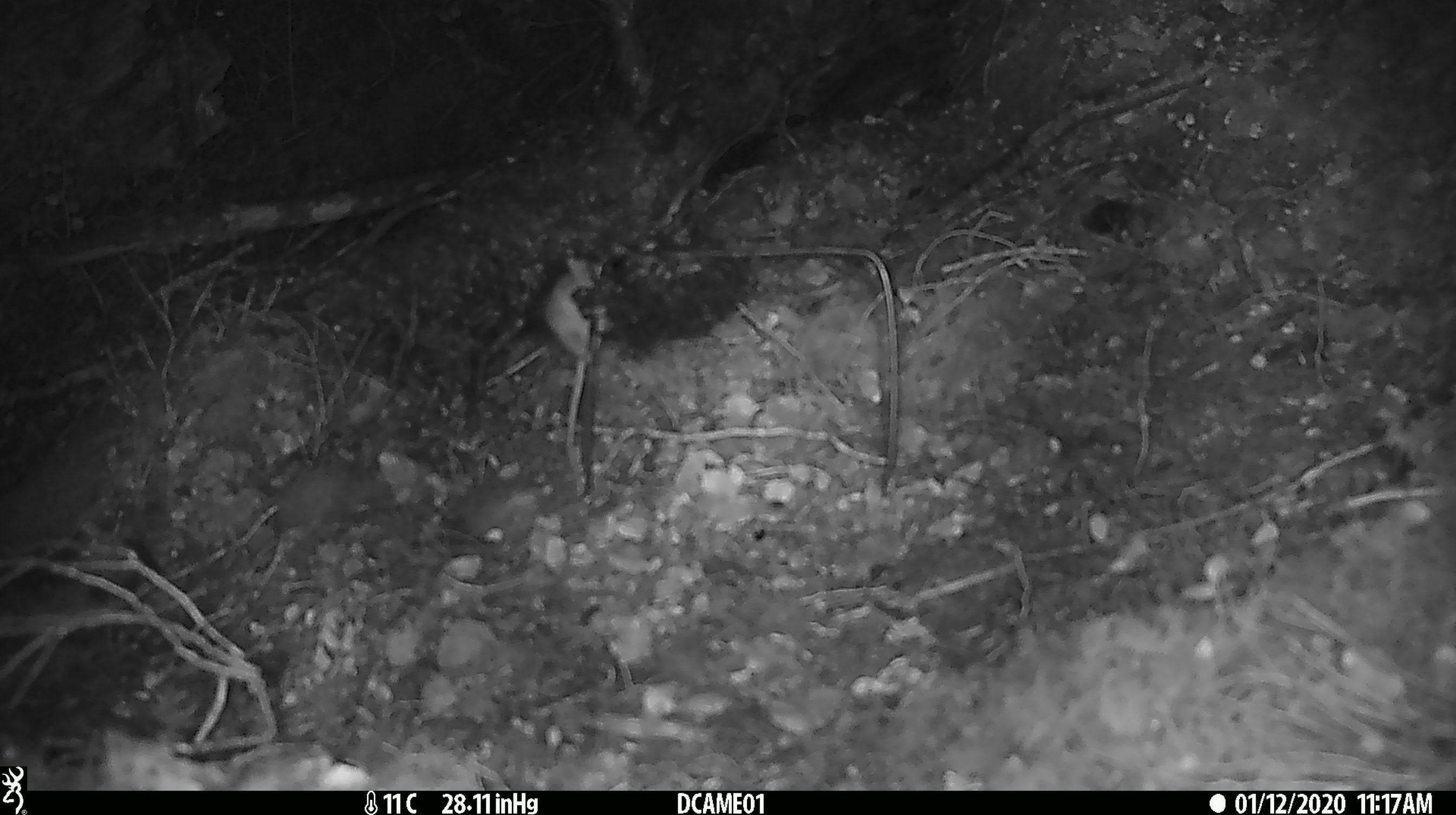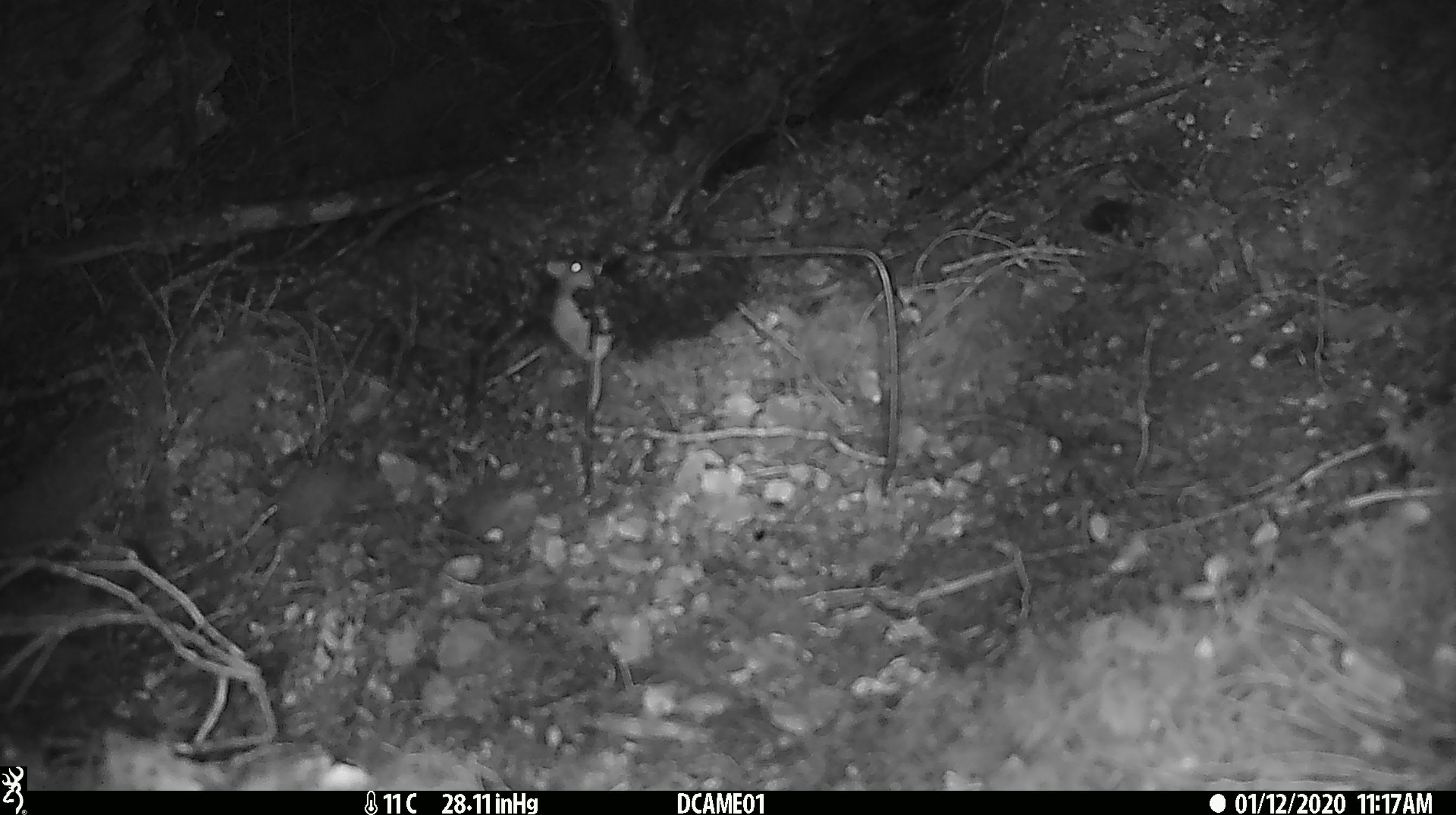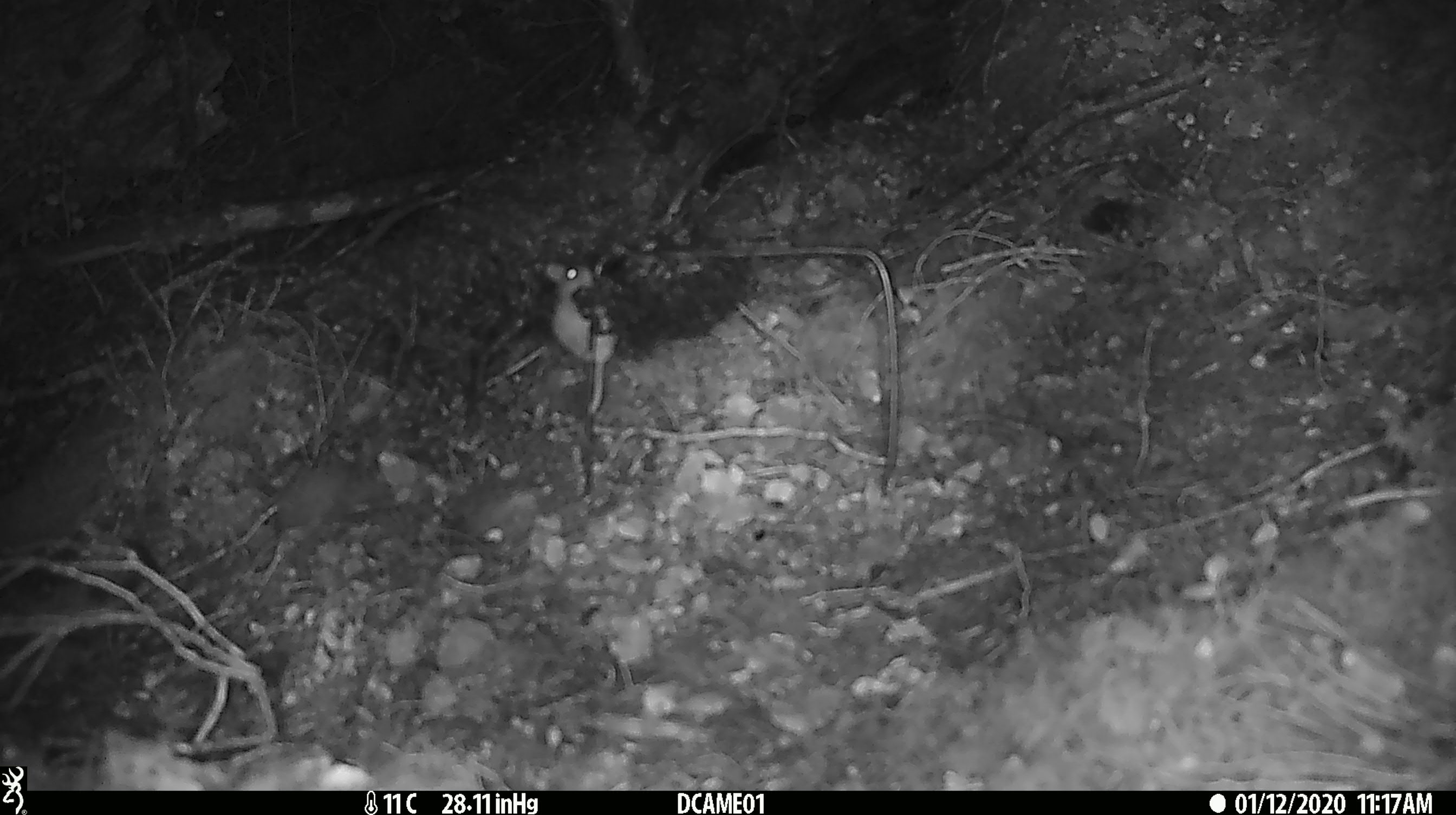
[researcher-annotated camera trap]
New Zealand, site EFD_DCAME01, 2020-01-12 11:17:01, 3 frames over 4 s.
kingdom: Animalia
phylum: Chordata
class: Mammalia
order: Rodentia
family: Muridae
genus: Mus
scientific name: Mus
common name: mouse